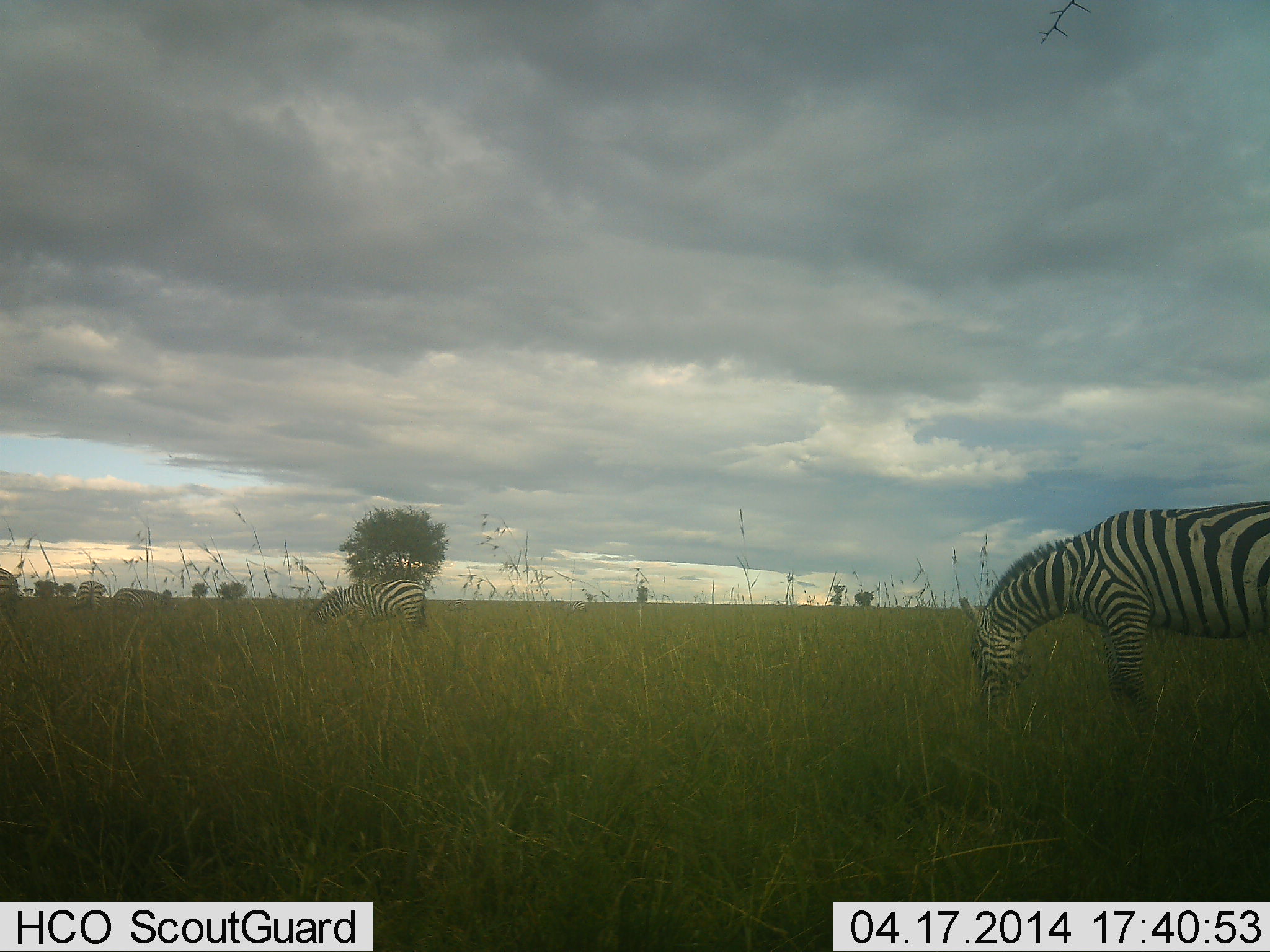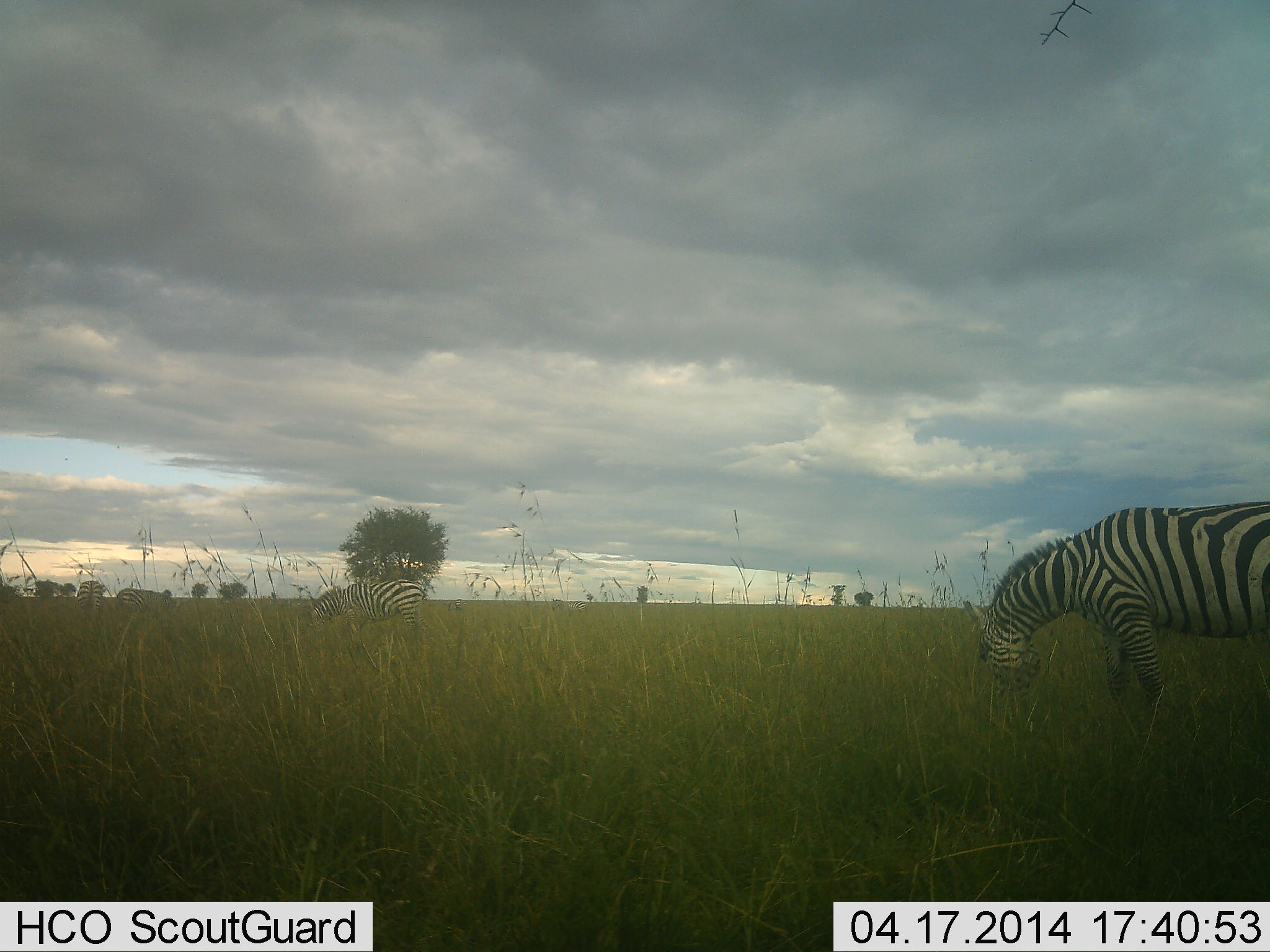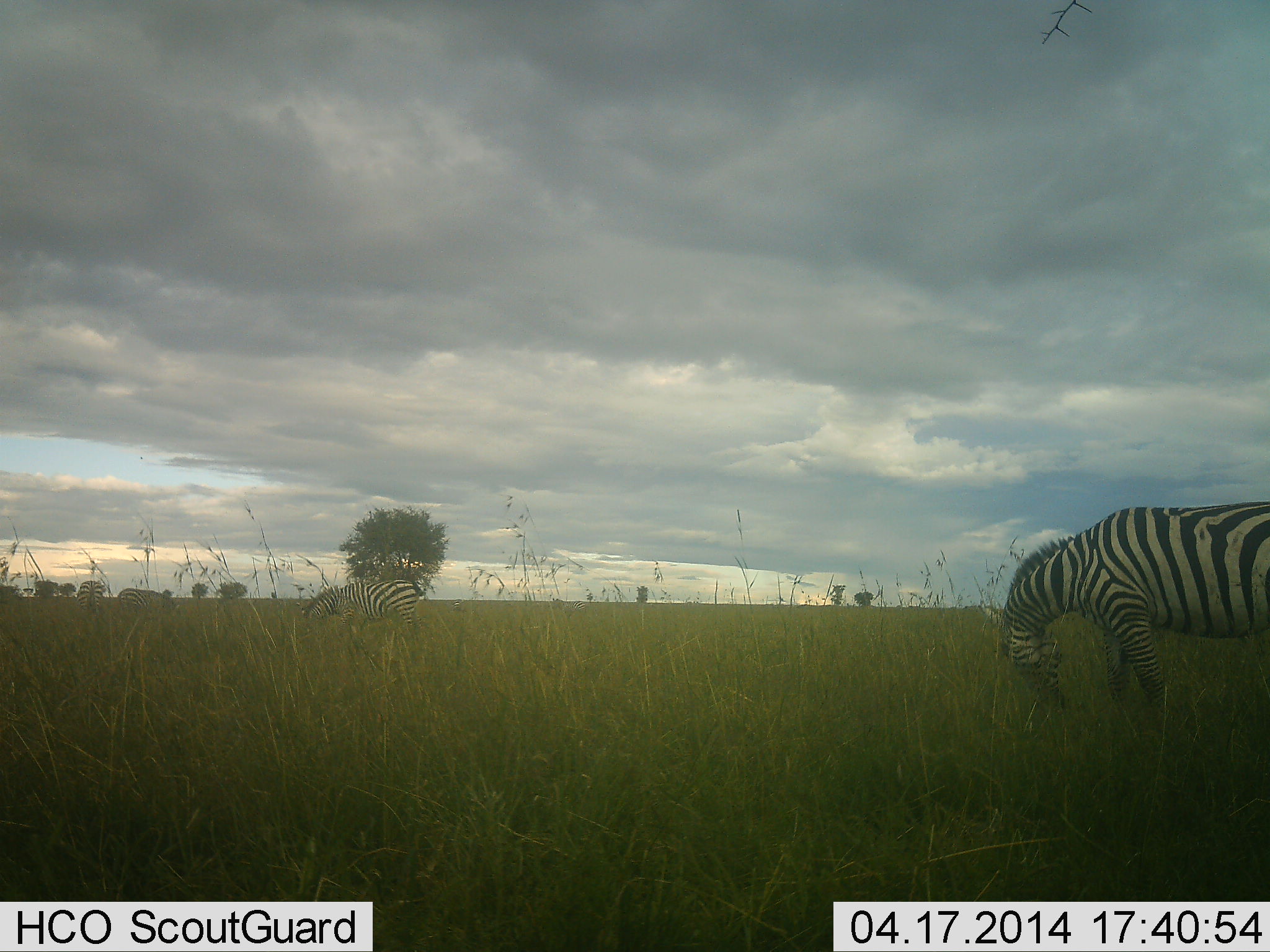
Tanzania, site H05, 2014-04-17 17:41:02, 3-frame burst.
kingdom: Animalia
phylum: Chordata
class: Mammalia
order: Perissodactyla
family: Equidae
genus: Equus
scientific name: Equus quagga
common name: plains zebra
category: zebra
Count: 2.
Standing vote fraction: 40%.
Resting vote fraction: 0%.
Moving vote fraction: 10%.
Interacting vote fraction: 0%.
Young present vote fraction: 0%.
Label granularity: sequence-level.